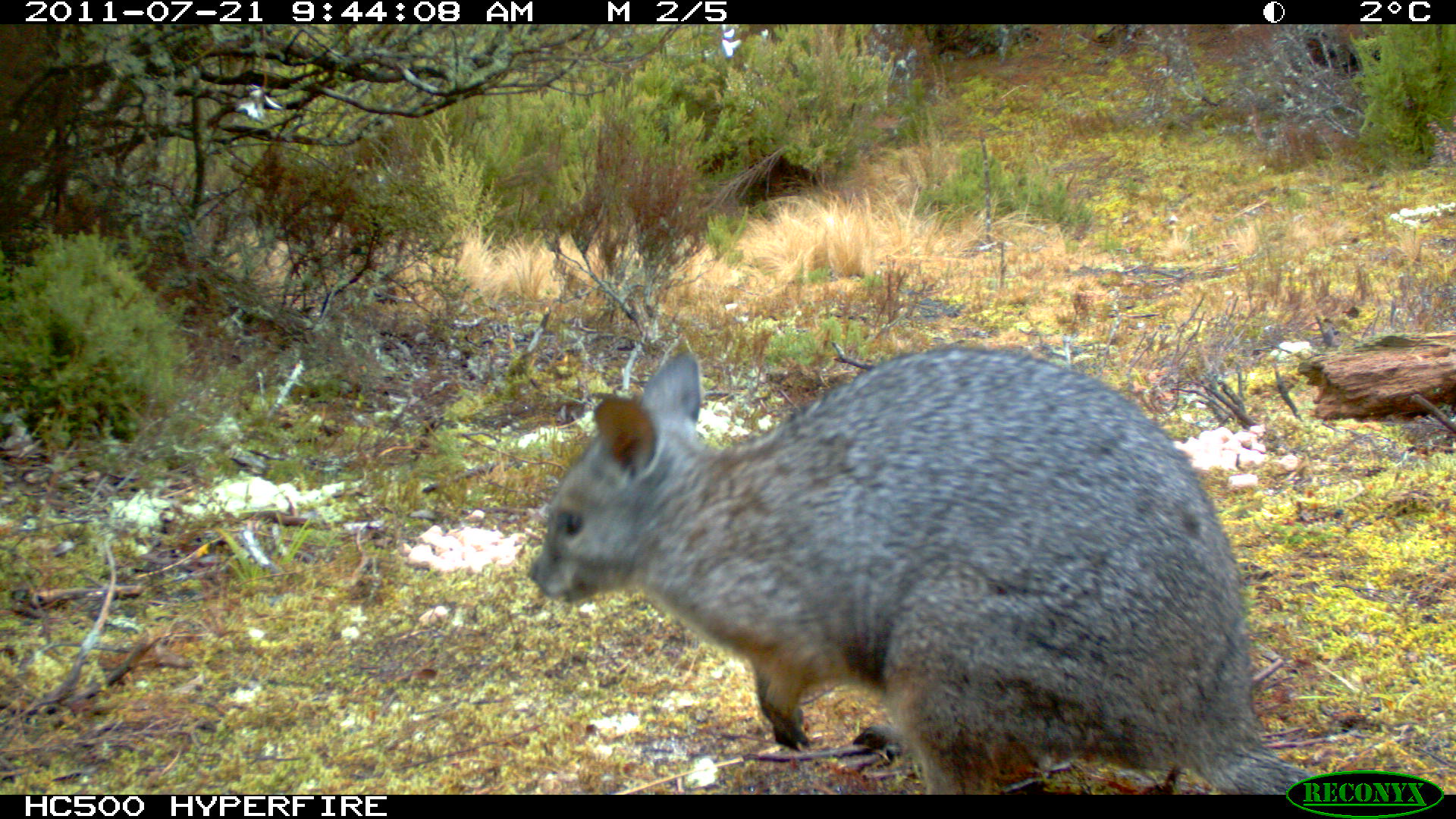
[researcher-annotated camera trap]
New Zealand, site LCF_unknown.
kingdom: Animalia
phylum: Chordata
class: Mammalia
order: Diprotodontia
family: Macropodidae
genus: Notamacropus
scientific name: Notamacropus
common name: wallaby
Wallaby (Notamacropus).